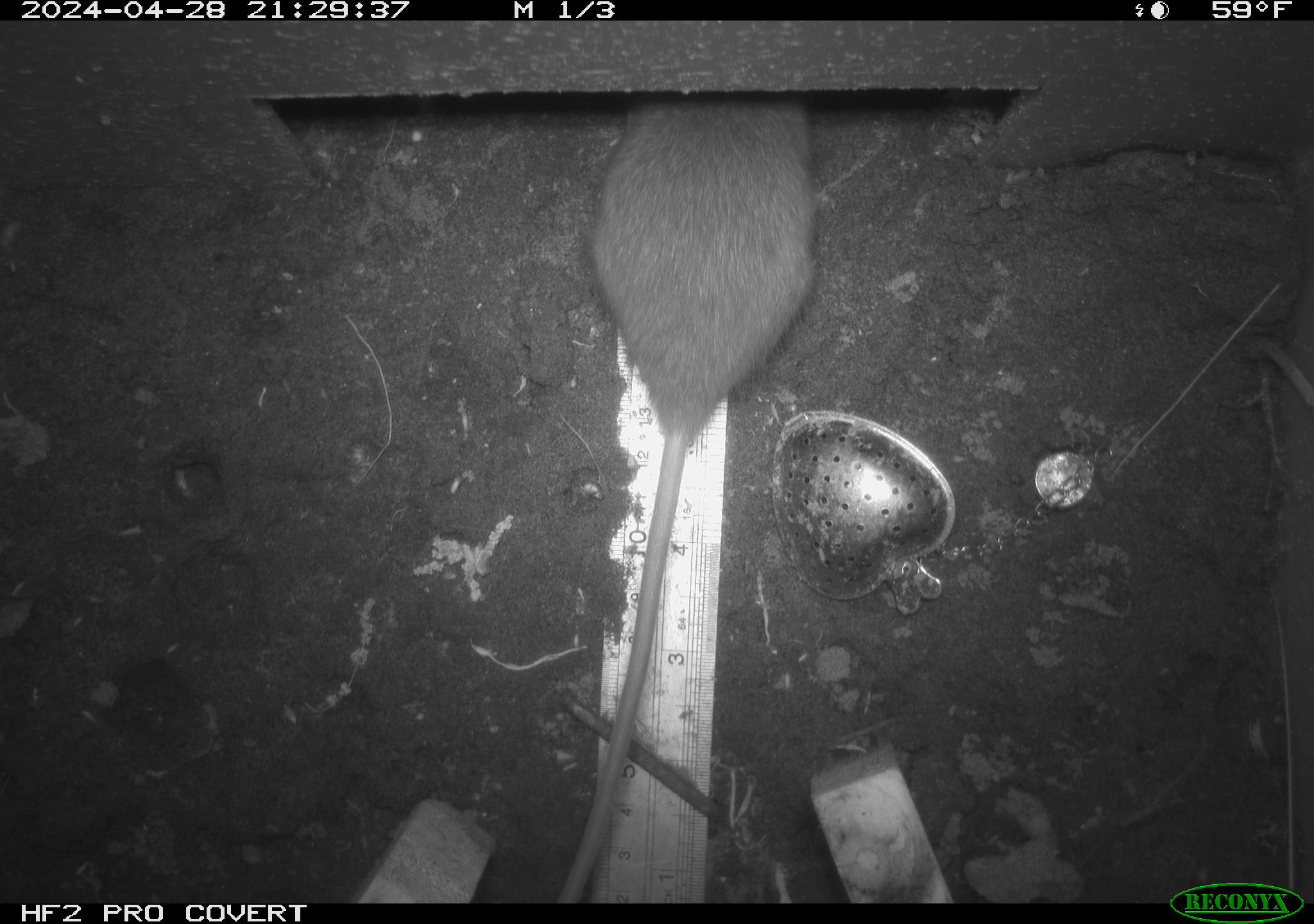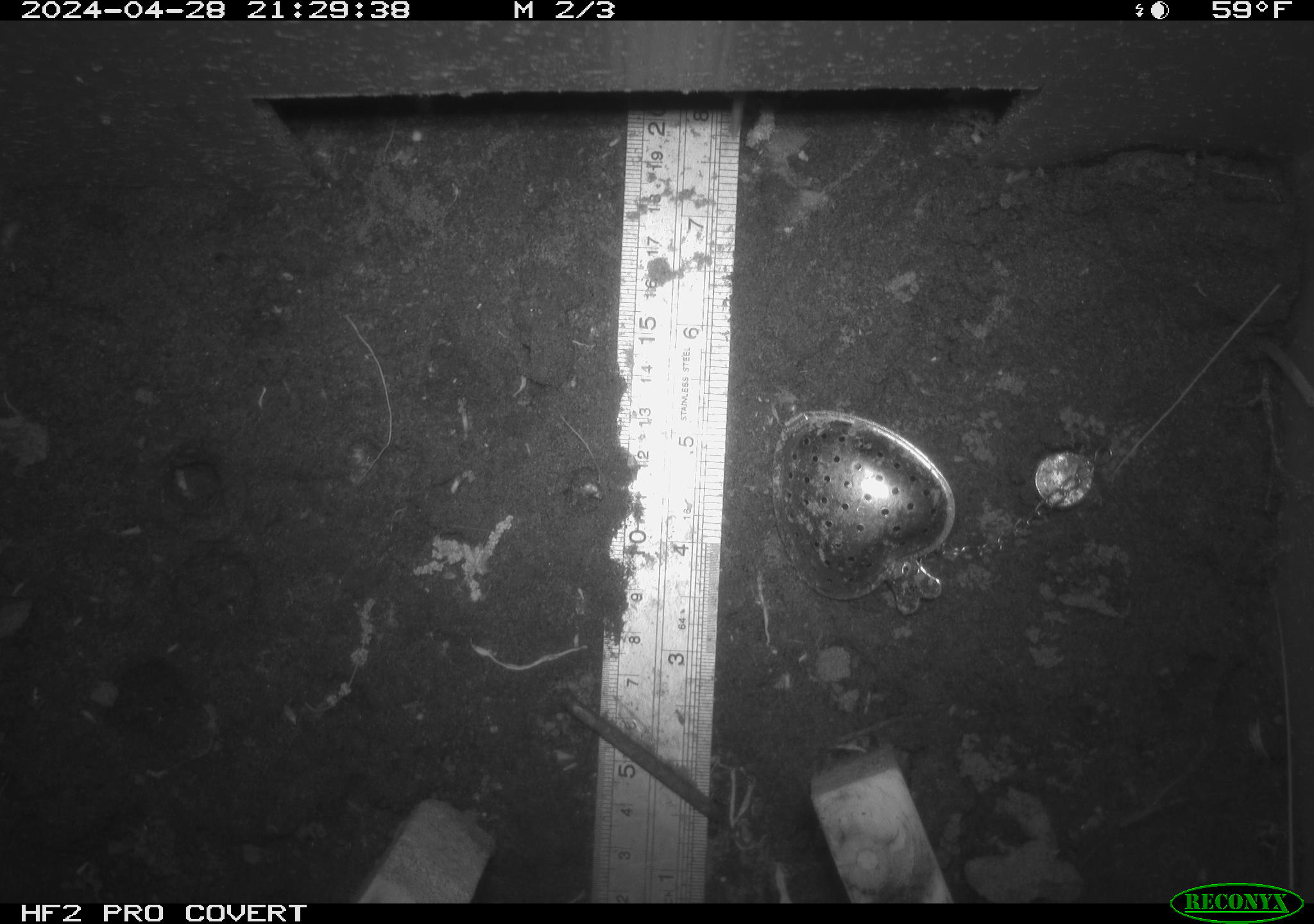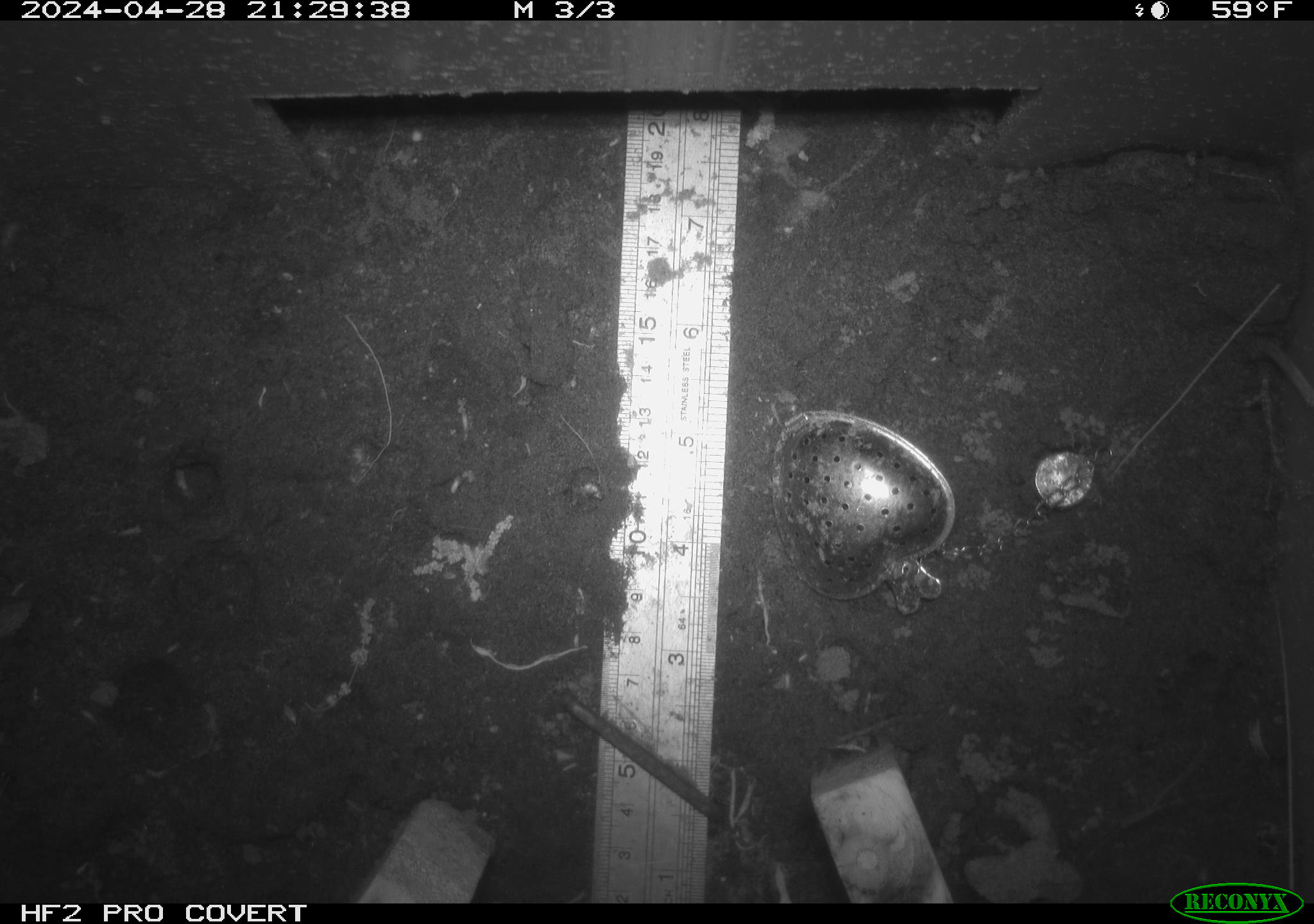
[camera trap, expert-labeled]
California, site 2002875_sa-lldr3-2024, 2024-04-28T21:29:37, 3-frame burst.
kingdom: Animalia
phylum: Chordata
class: Mammalia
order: Rodentia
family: Muridae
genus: Rattus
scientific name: Rattus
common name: rat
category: rattus species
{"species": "rattus species (rat) (Rattus)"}